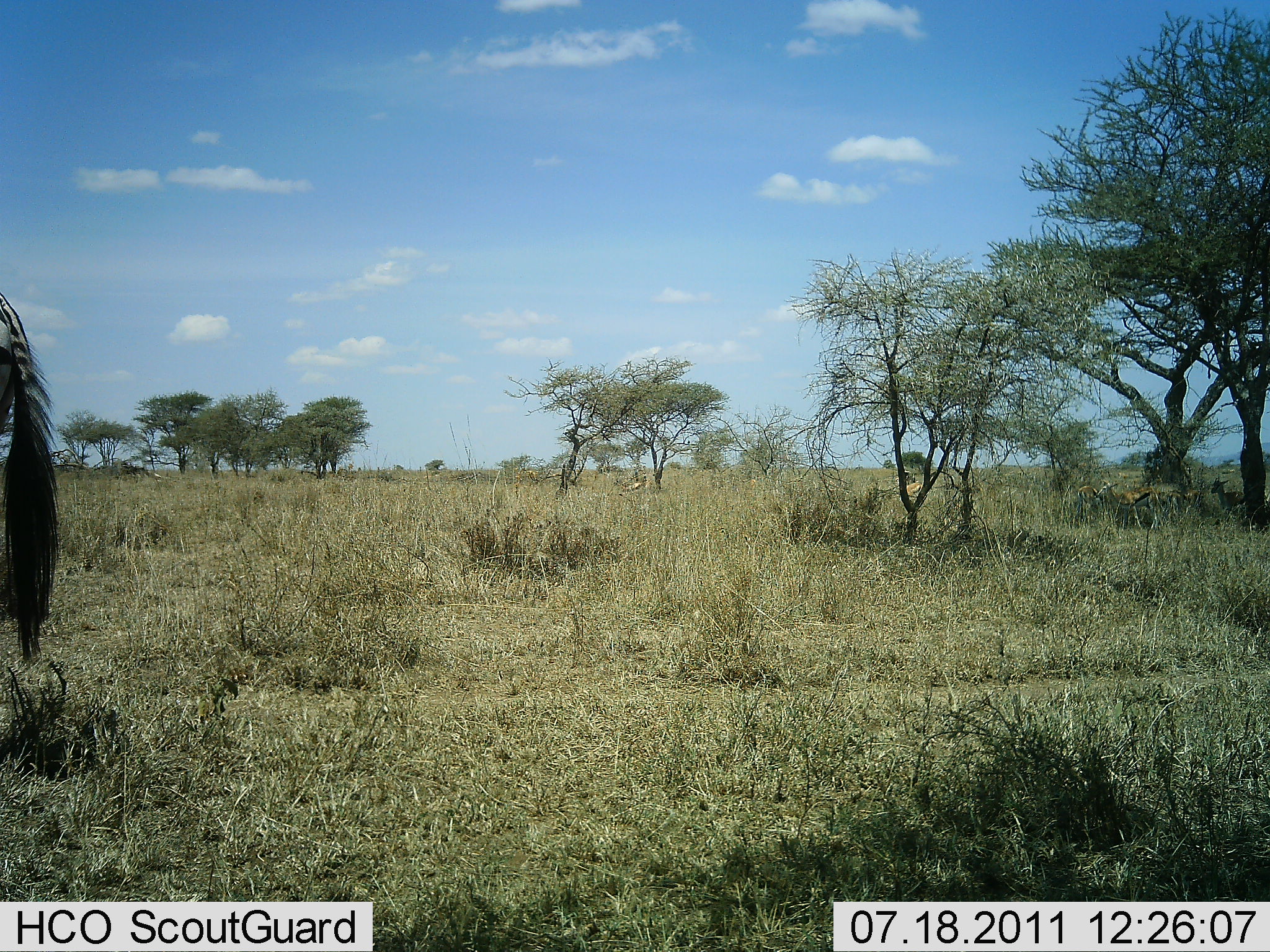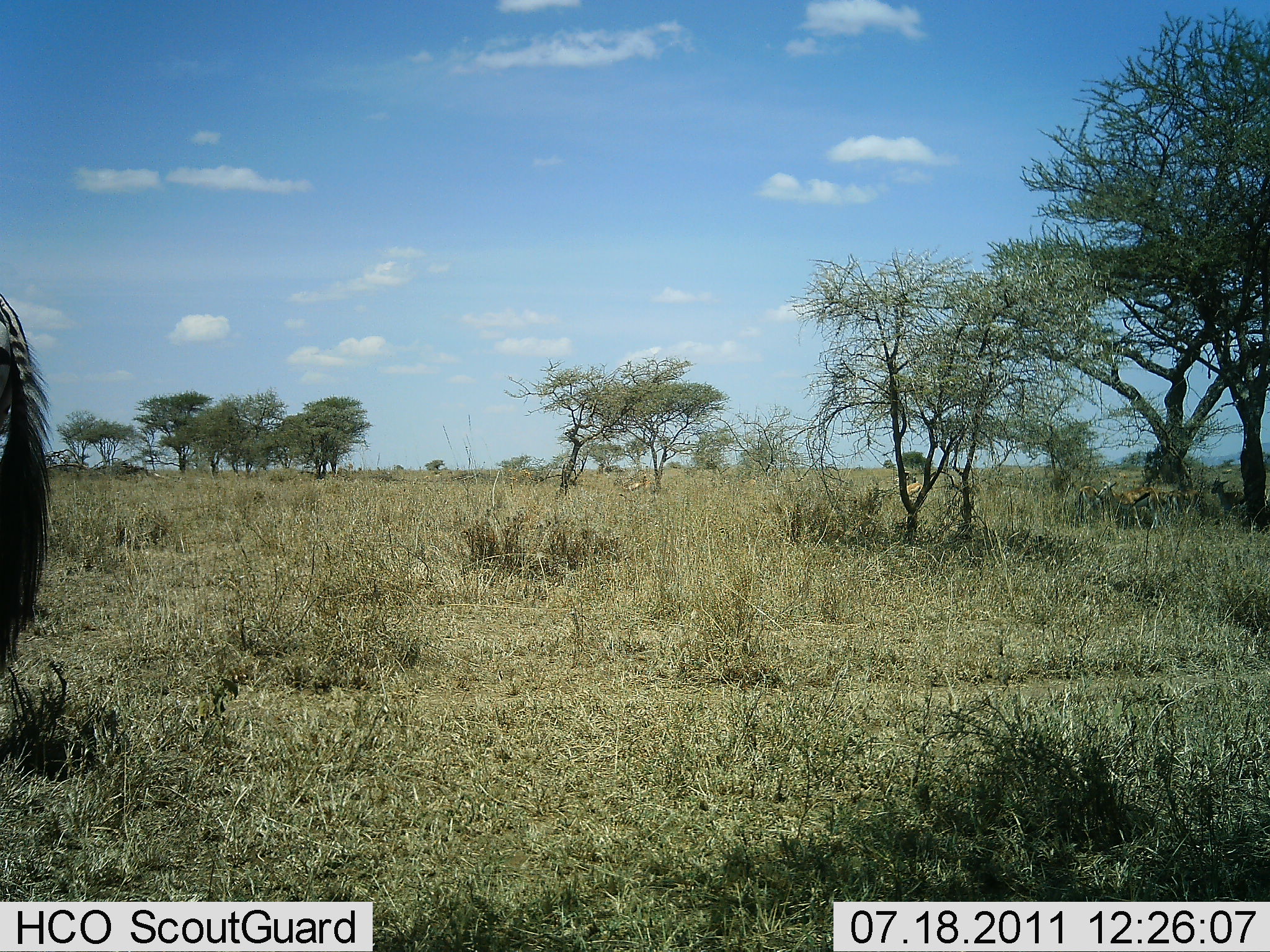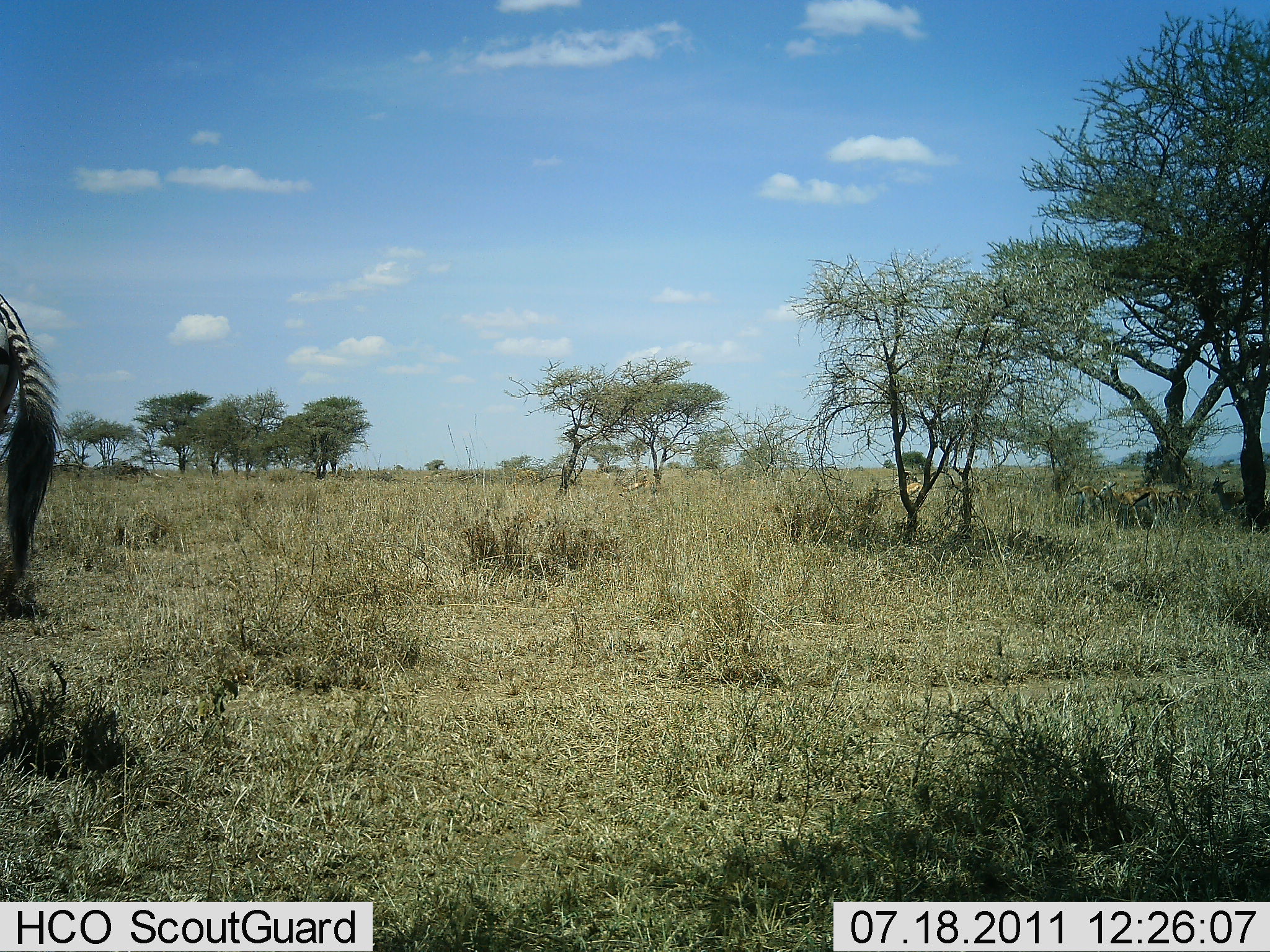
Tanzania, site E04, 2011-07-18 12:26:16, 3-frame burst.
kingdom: Animalia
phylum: Chordata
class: Mammalia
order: Perissodactyla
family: Equidae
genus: Equus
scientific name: Equus quagga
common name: plains zebra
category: zebra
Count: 1.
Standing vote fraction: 93%.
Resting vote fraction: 0%.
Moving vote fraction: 7%.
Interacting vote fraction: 0%.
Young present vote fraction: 0%.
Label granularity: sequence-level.